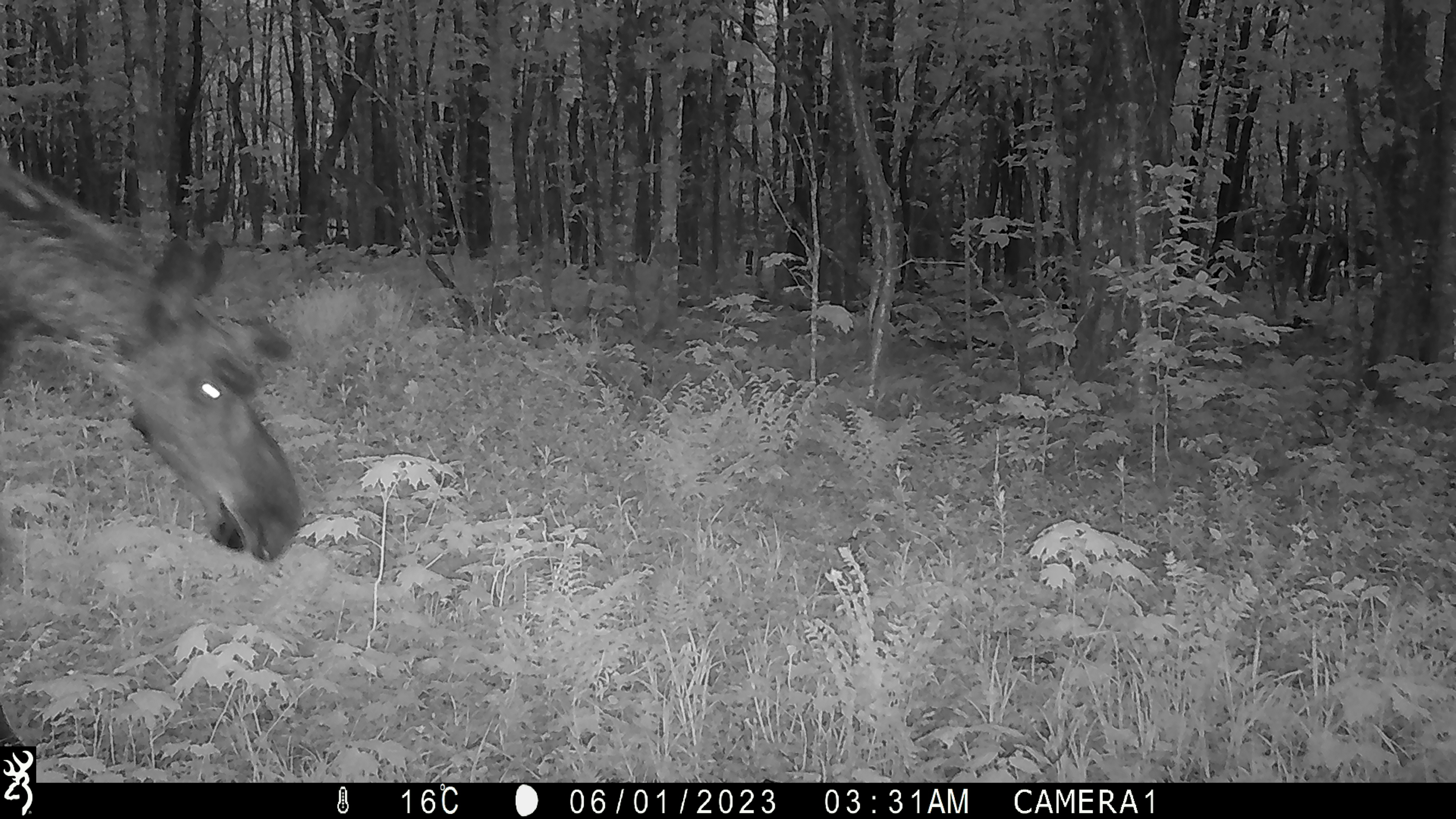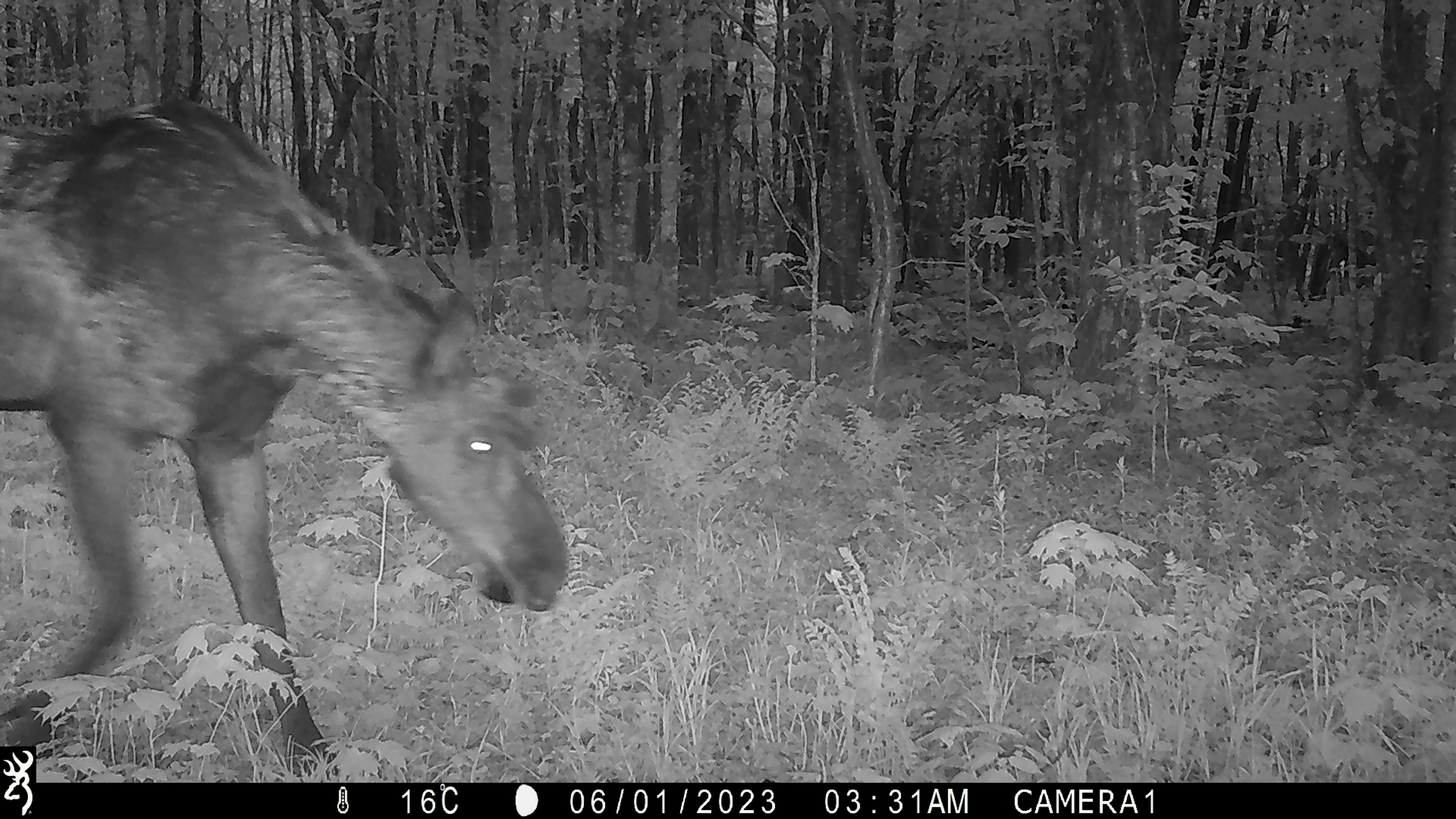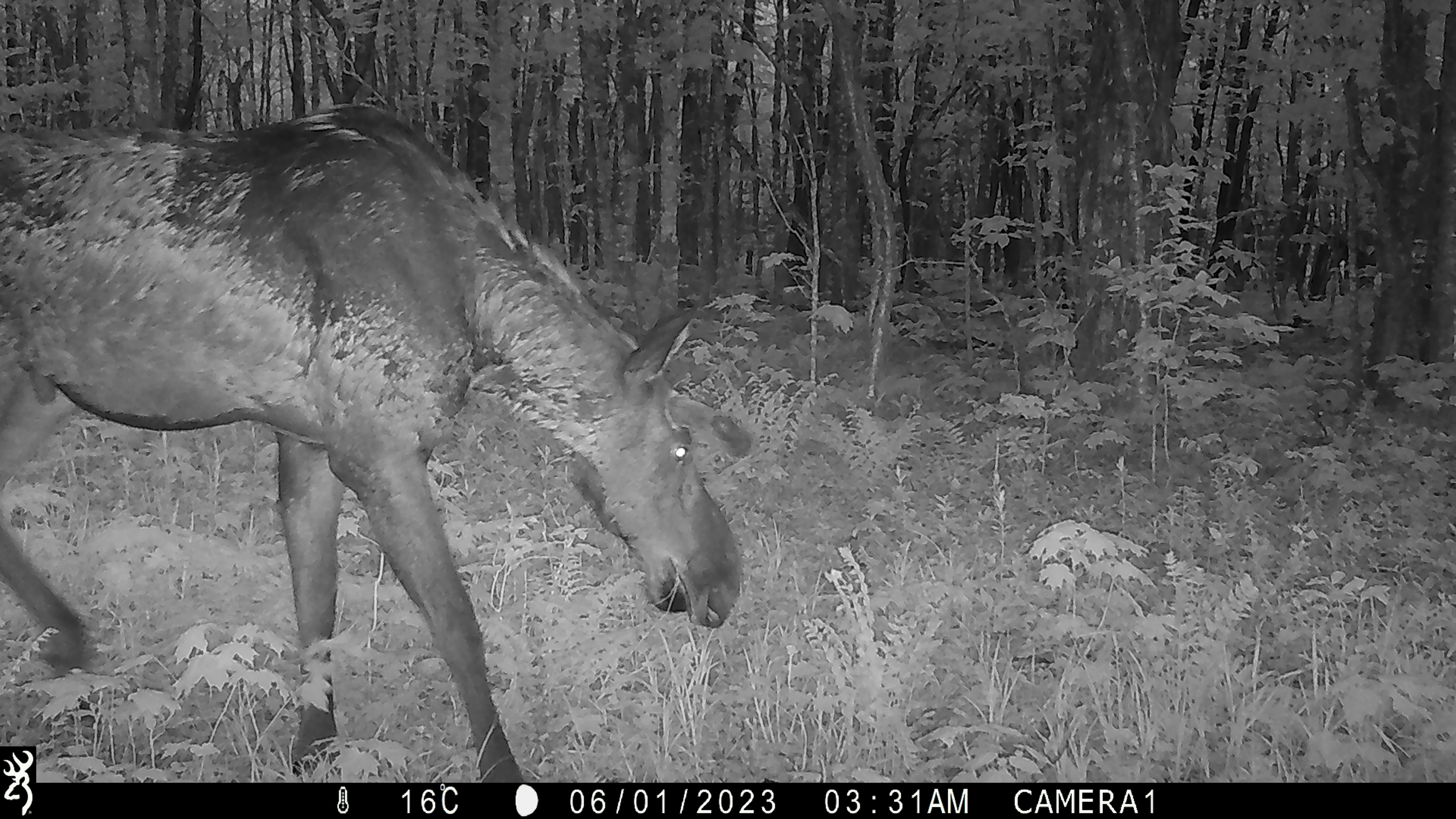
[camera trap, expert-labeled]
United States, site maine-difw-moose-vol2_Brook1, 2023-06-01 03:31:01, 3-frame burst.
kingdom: Animalia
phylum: Chordata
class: Mammalia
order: Artiodactyla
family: Cervidae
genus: Alces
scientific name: Alces alces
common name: moose